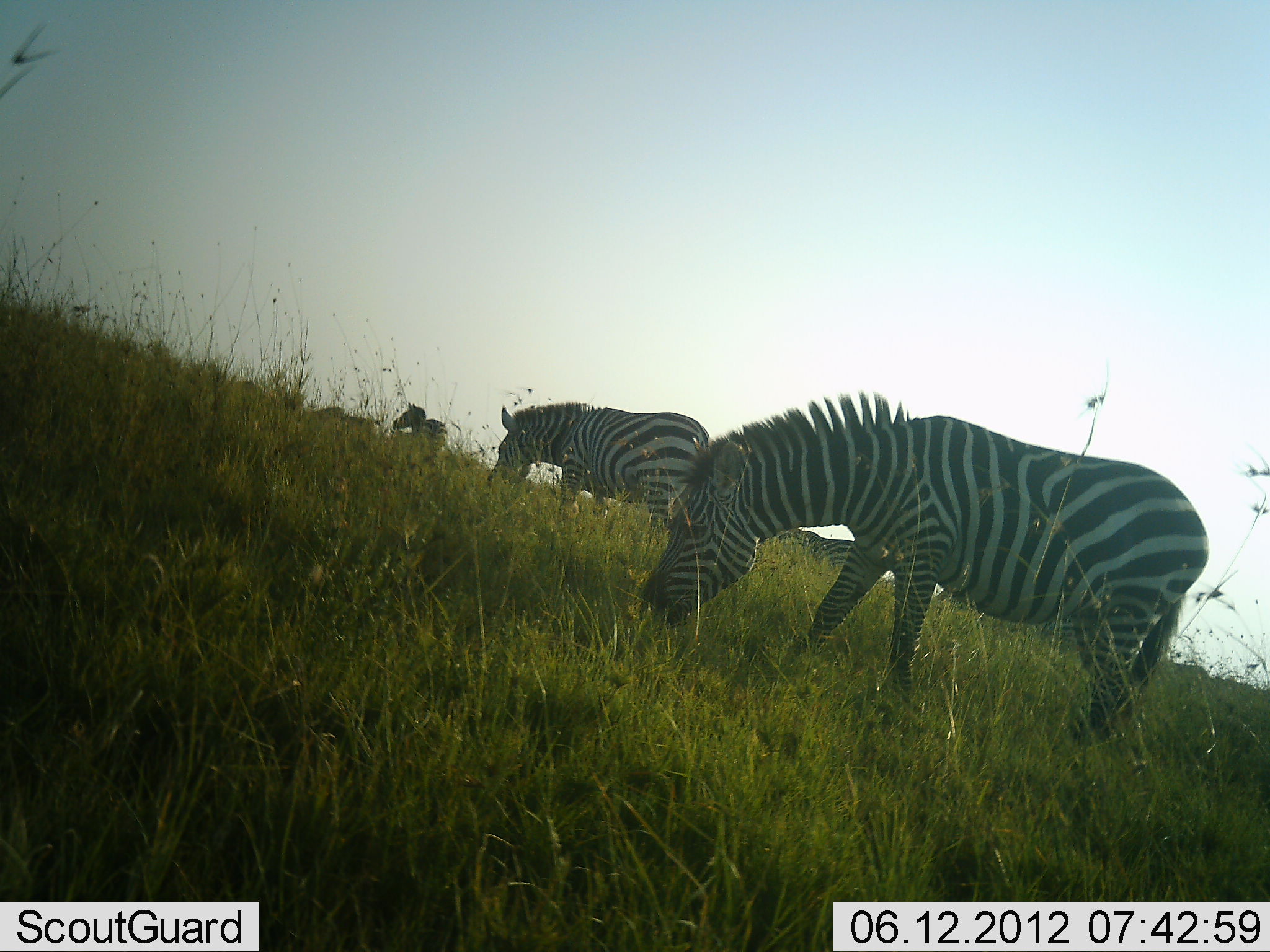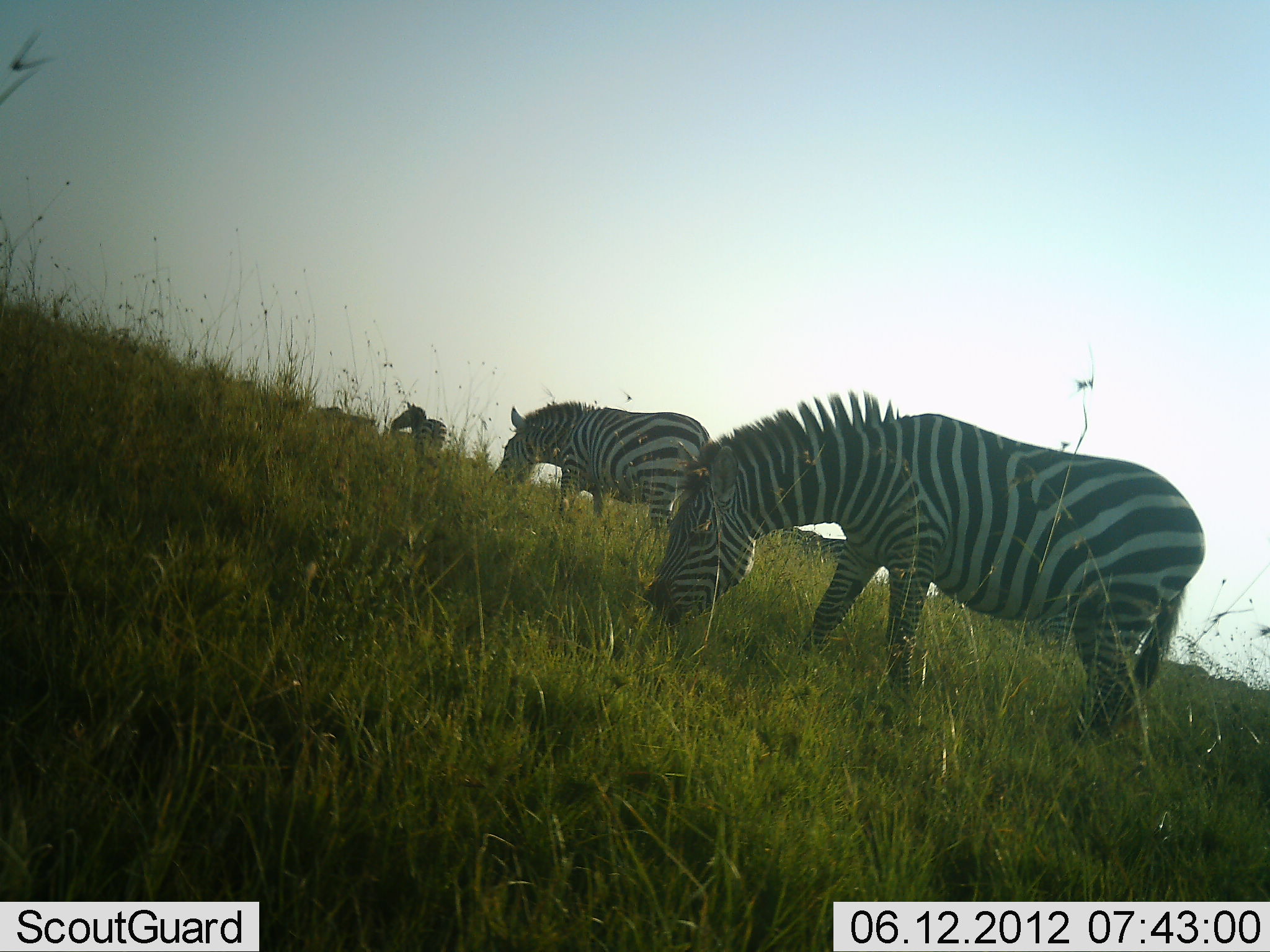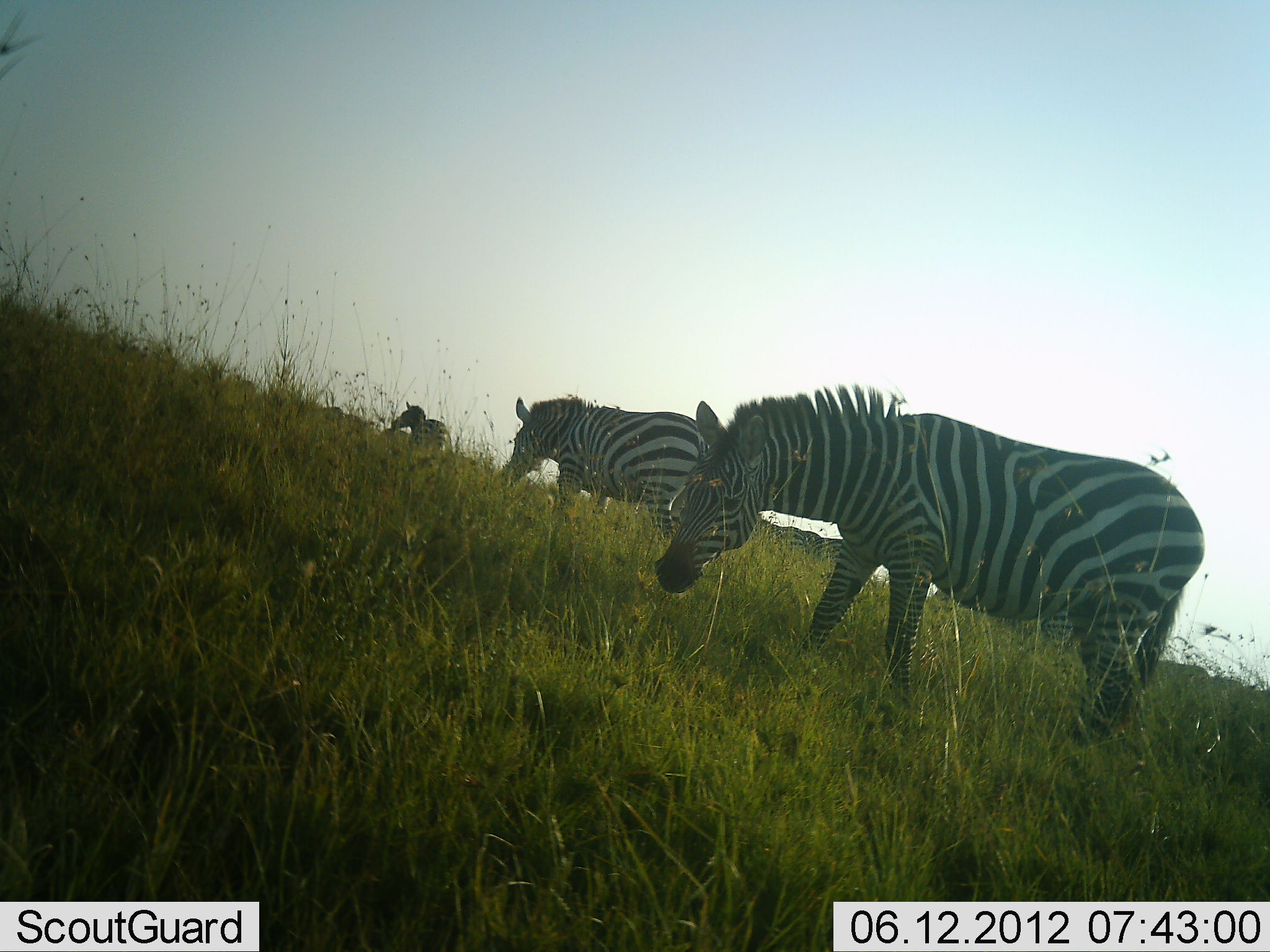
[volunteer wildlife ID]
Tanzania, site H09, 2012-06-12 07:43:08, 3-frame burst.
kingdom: Animalia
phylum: Chordata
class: Mammalia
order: Perissodactyla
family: Equidae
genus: Equus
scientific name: Equus quagga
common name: plains zebra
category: zebra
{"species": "zebra (plains zebra) (Equus quagga)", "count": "4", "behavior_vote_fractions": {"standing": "50%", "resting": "0%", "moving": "20%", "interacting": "0%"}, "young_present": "0%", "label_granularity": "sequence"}